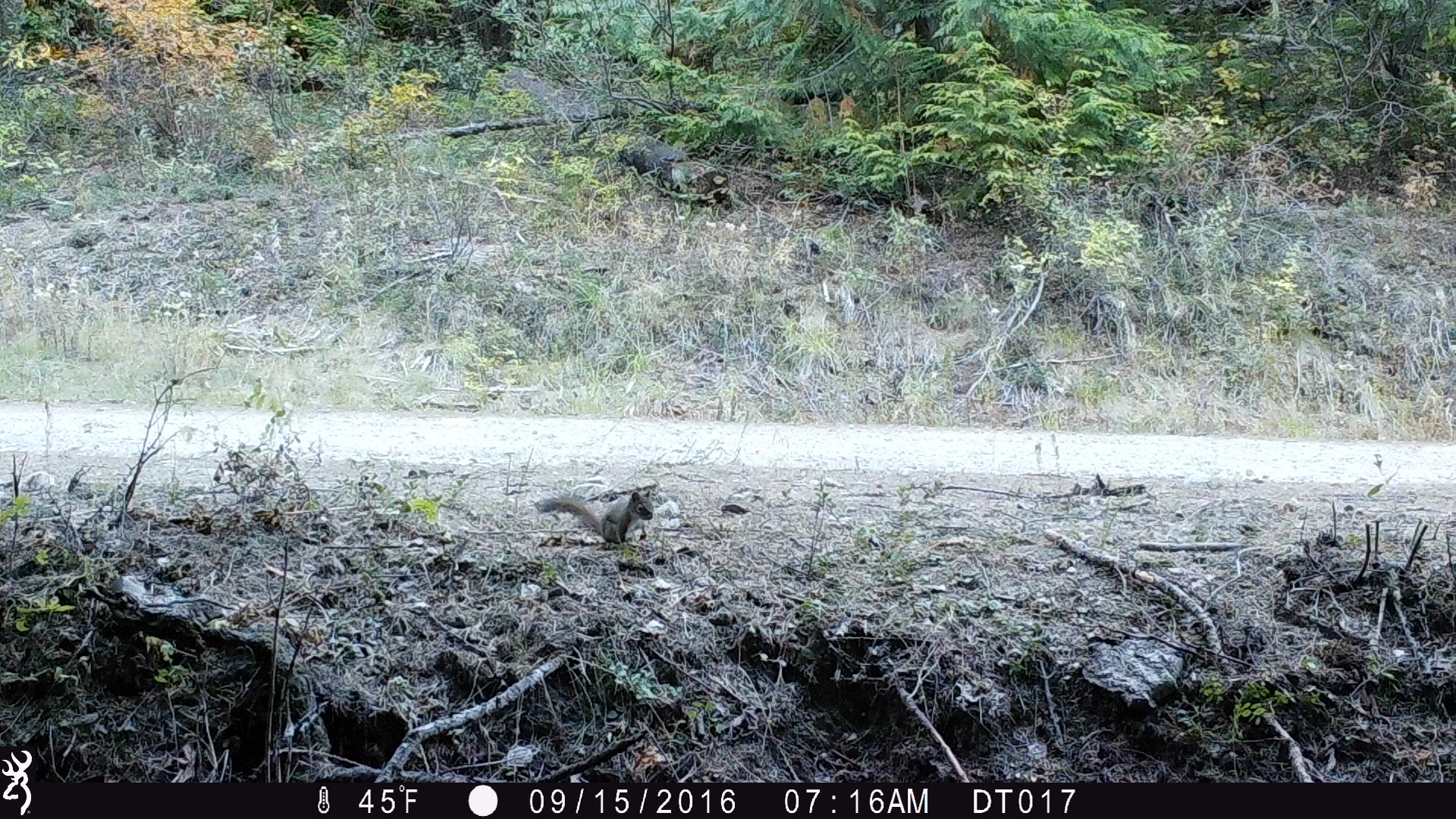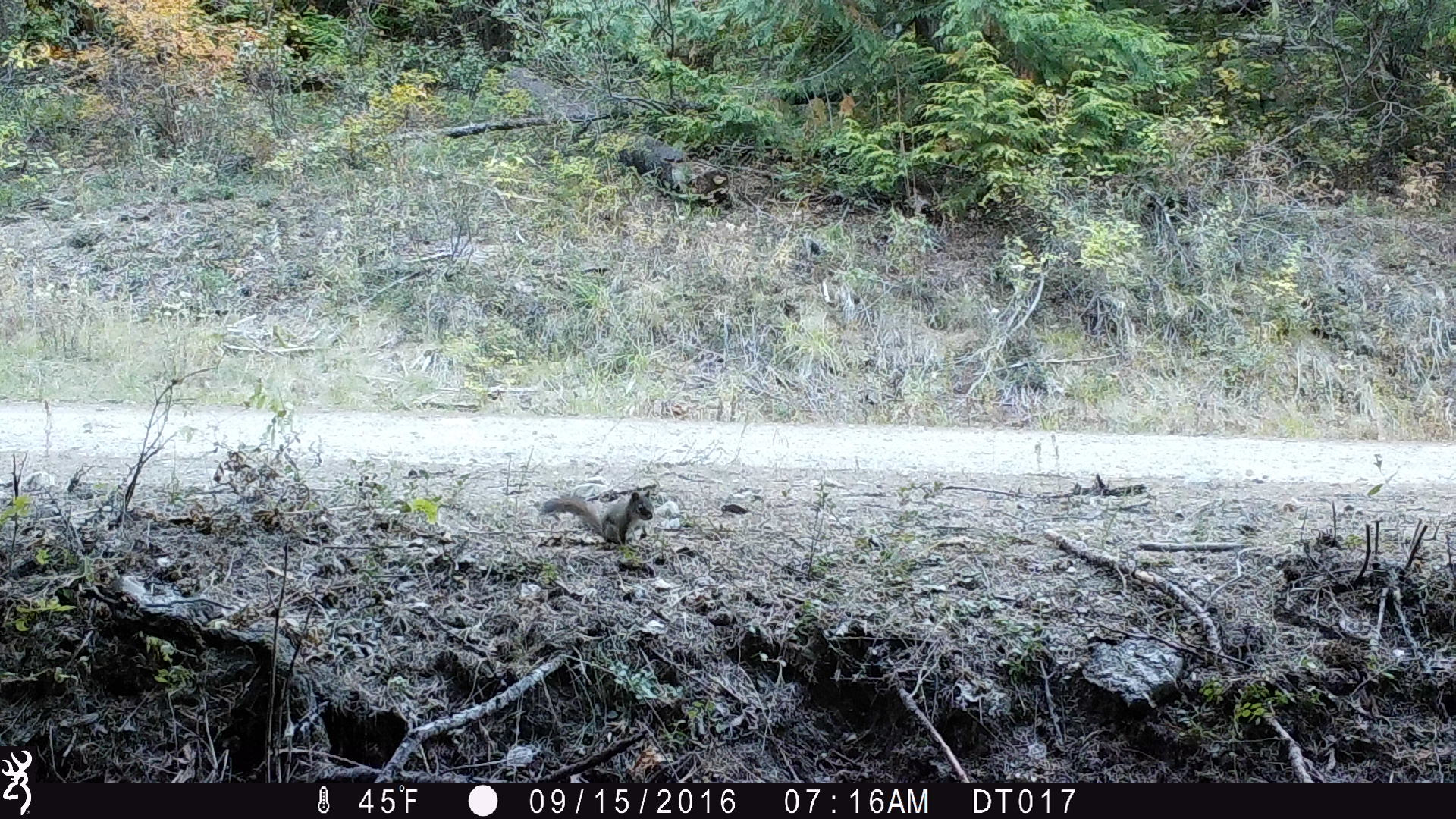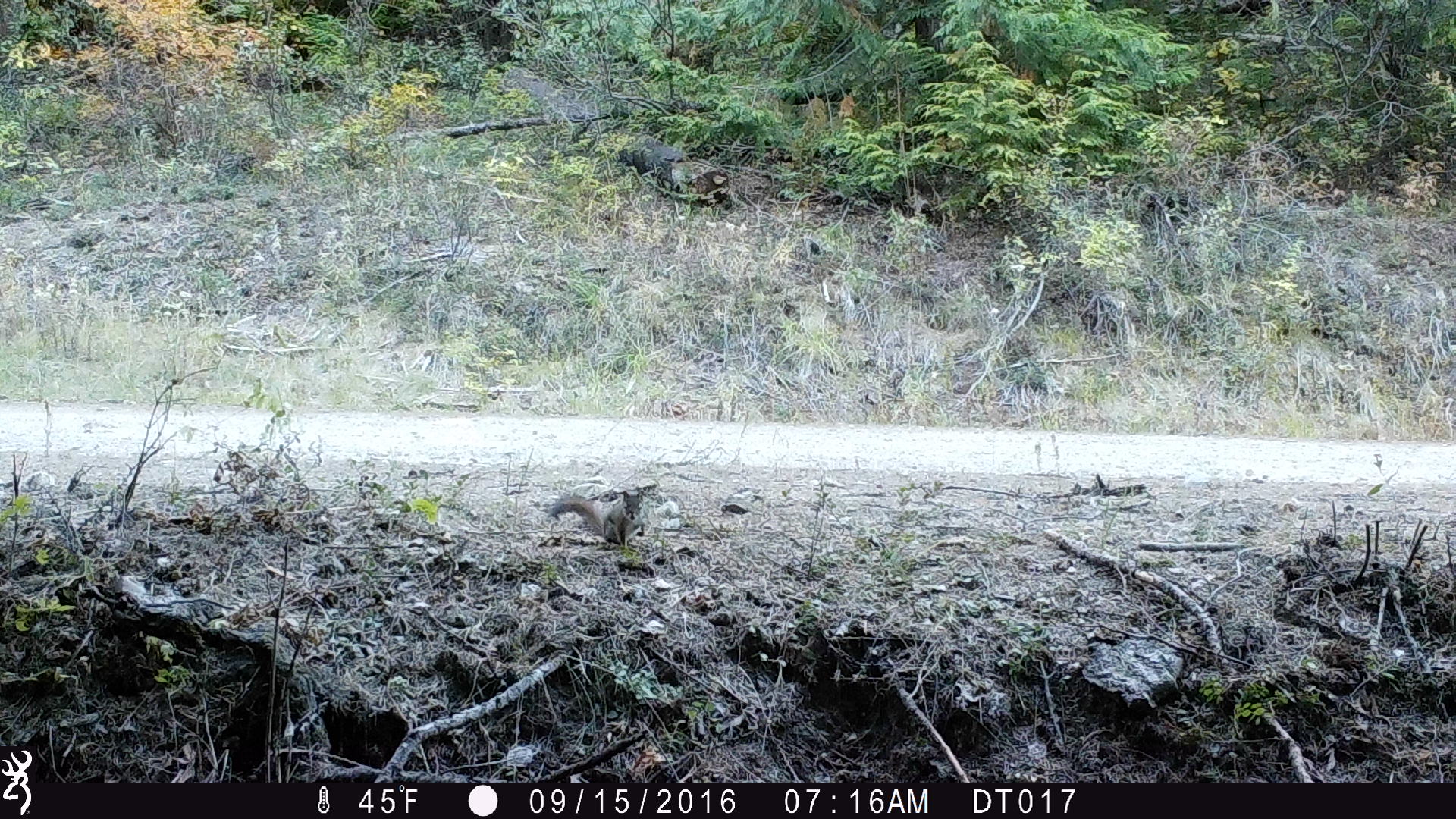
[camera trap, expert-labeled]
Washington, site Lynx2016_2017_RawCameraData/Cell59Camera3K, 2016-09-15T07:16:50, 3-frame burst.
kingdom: Animalia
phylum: Chordata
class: Mammalia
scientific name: Mammalia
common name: small mammal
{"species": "small mammal (Mammalia)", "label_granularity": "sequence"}